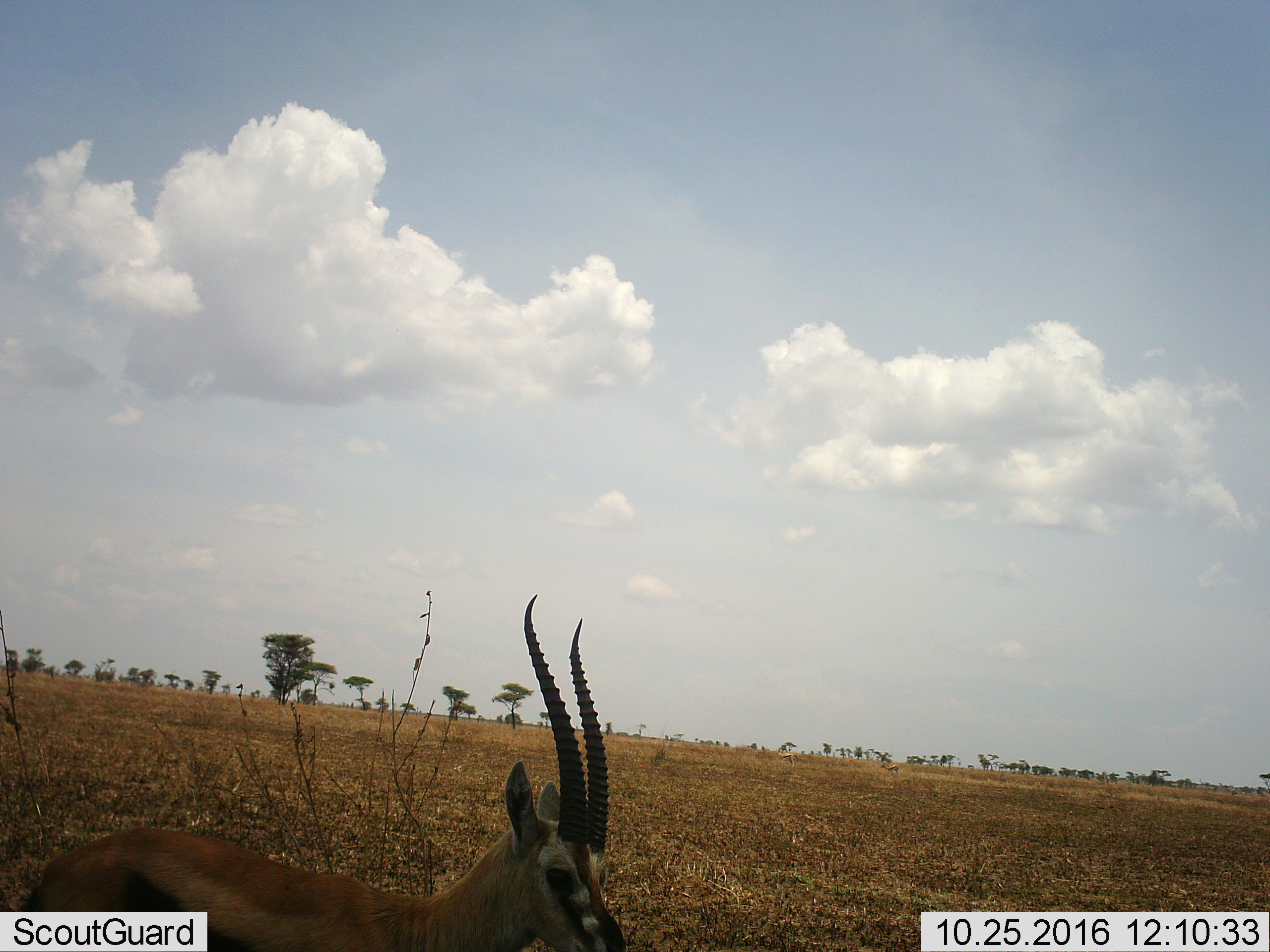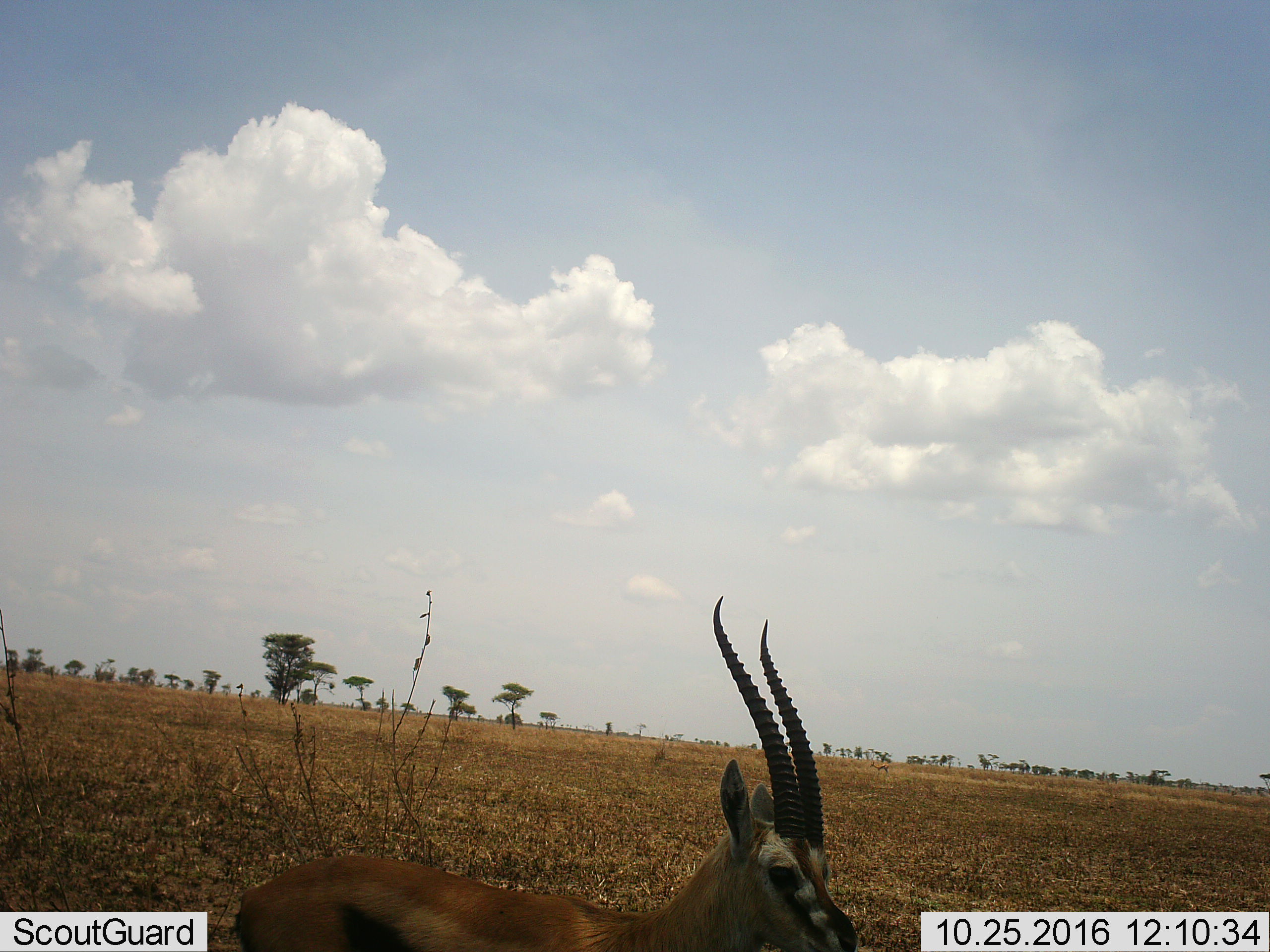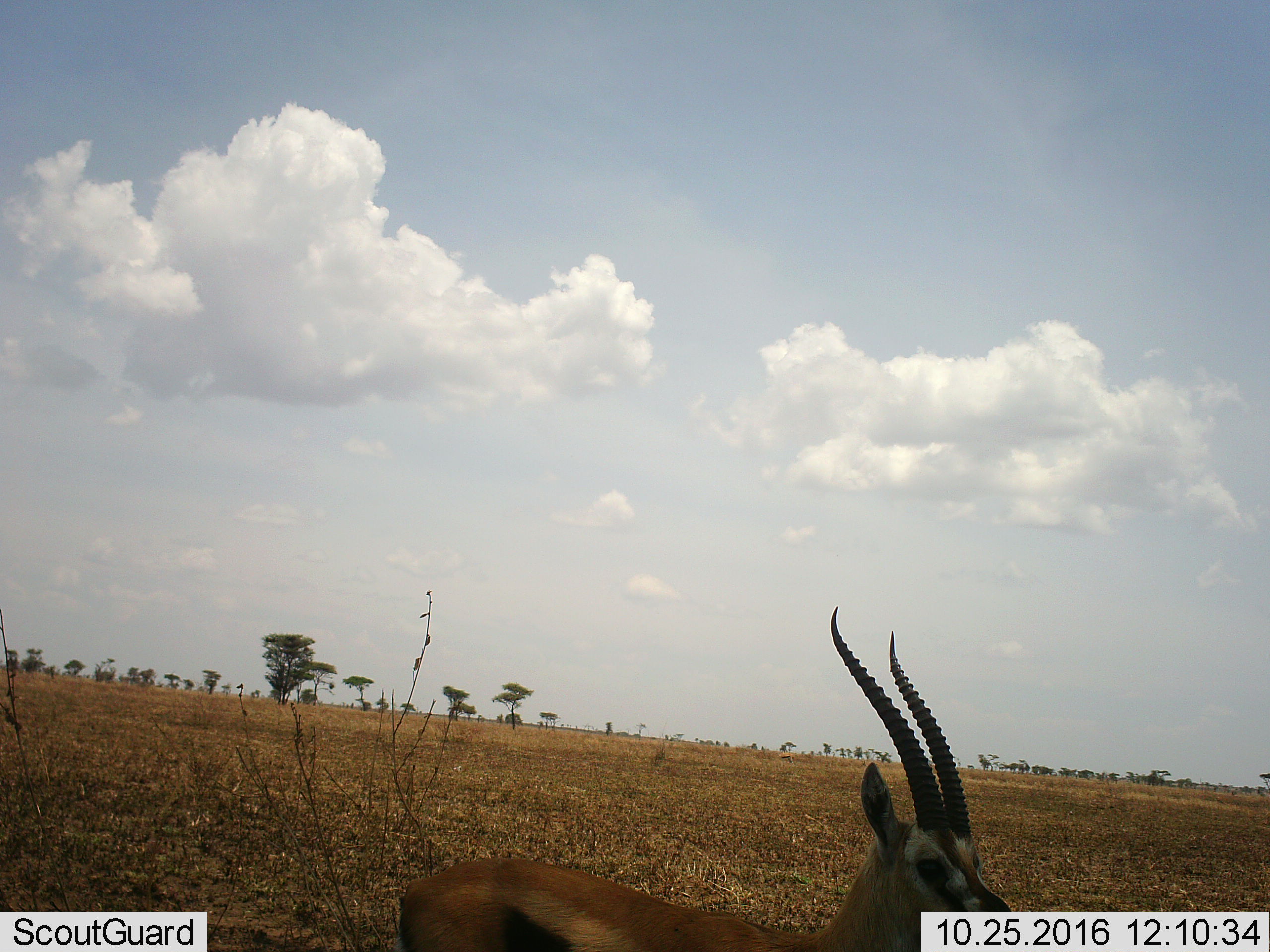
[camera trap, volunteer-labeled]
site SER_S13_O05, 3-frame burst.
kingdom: Animalia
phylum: Chordata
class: Mammalia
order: Artiodactyla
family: Bovidae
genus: Eudorcas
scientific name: Eudorcas thomsonii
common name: thomson's gazelle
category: gazellethomsons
Gazellethomsons (thomson's gazelle) (Eudorcas thomsonii), count 1. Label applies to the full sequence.